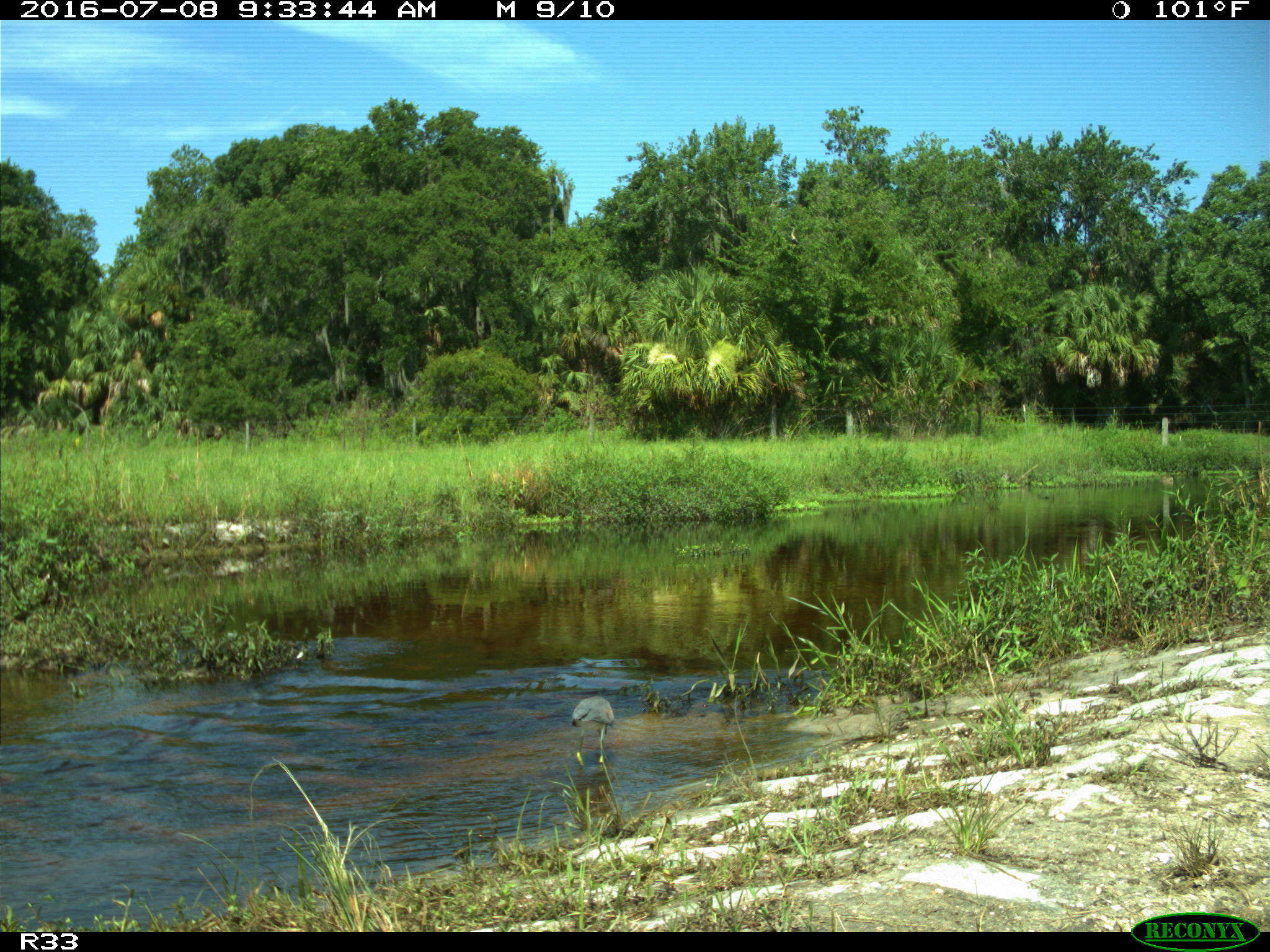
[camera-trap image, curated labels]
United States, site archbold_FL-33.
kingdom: Animalia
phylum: Chordata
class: Aves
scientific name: Aves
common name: birds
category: unidentified bird